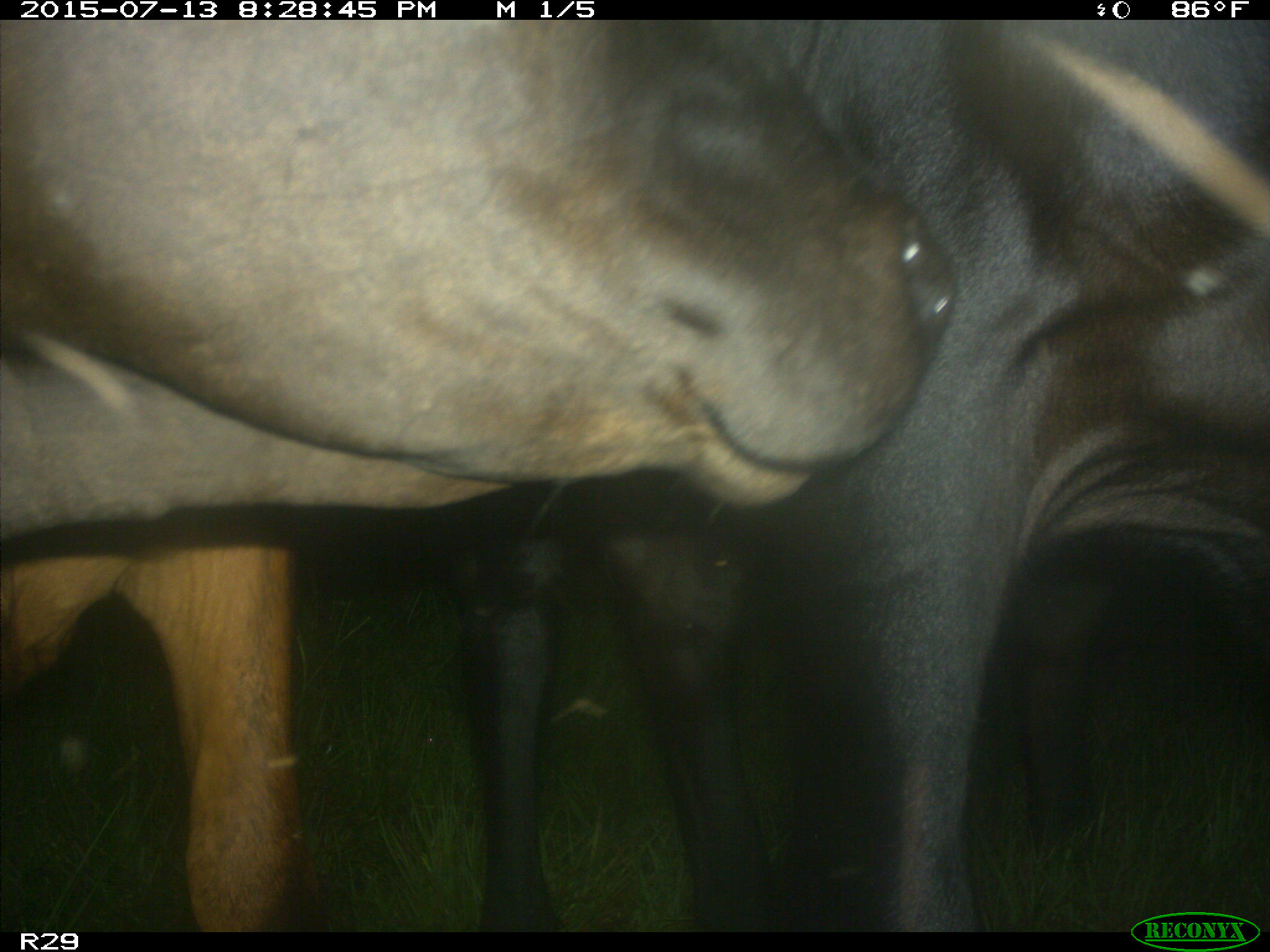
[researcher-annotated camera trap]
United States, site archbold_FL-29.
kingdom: Animalia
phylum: Chordata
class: Mammalia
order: Artiodactyla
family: Bovidae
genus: Bos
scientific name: Bos taurus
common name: domestic cow